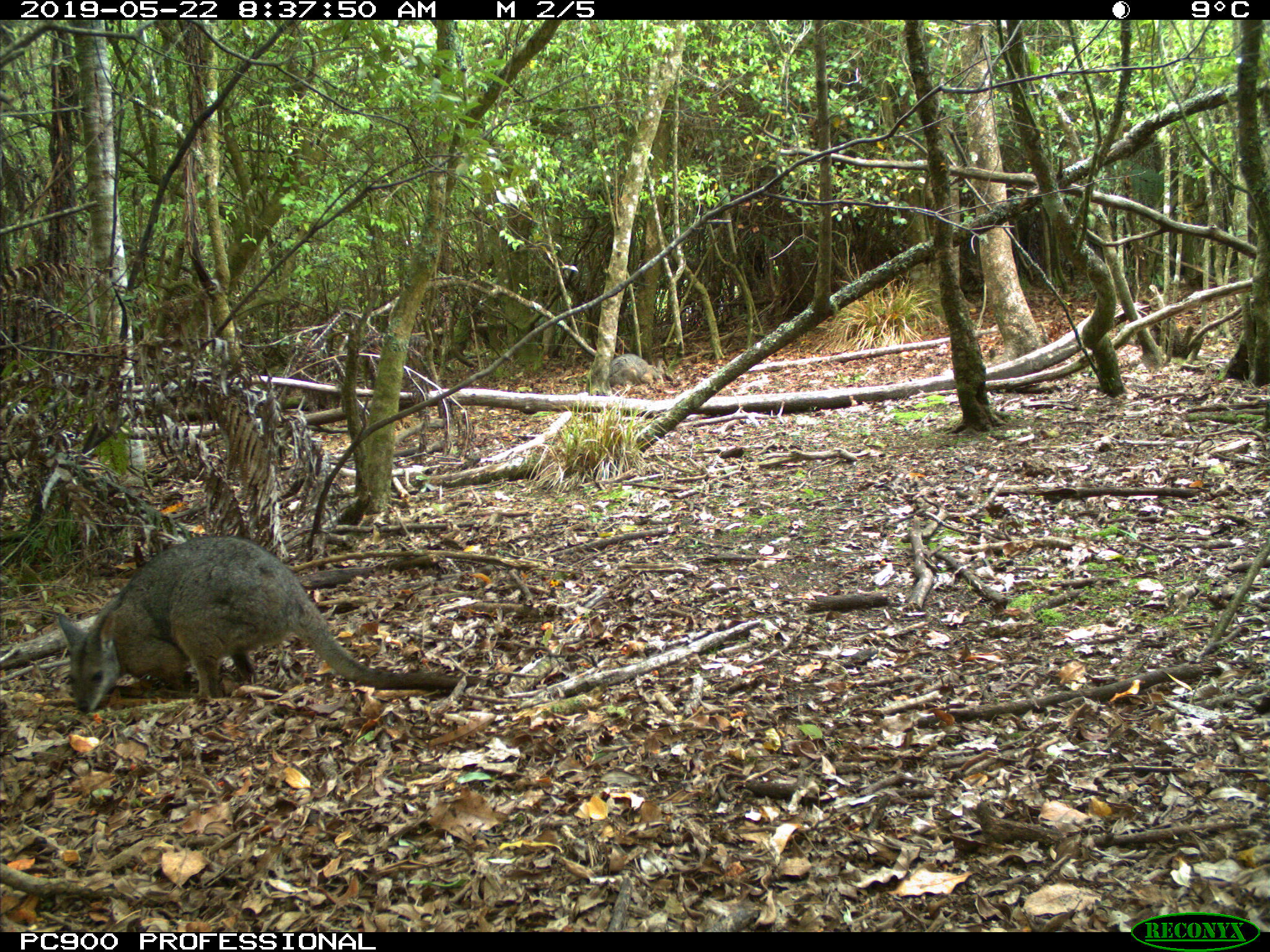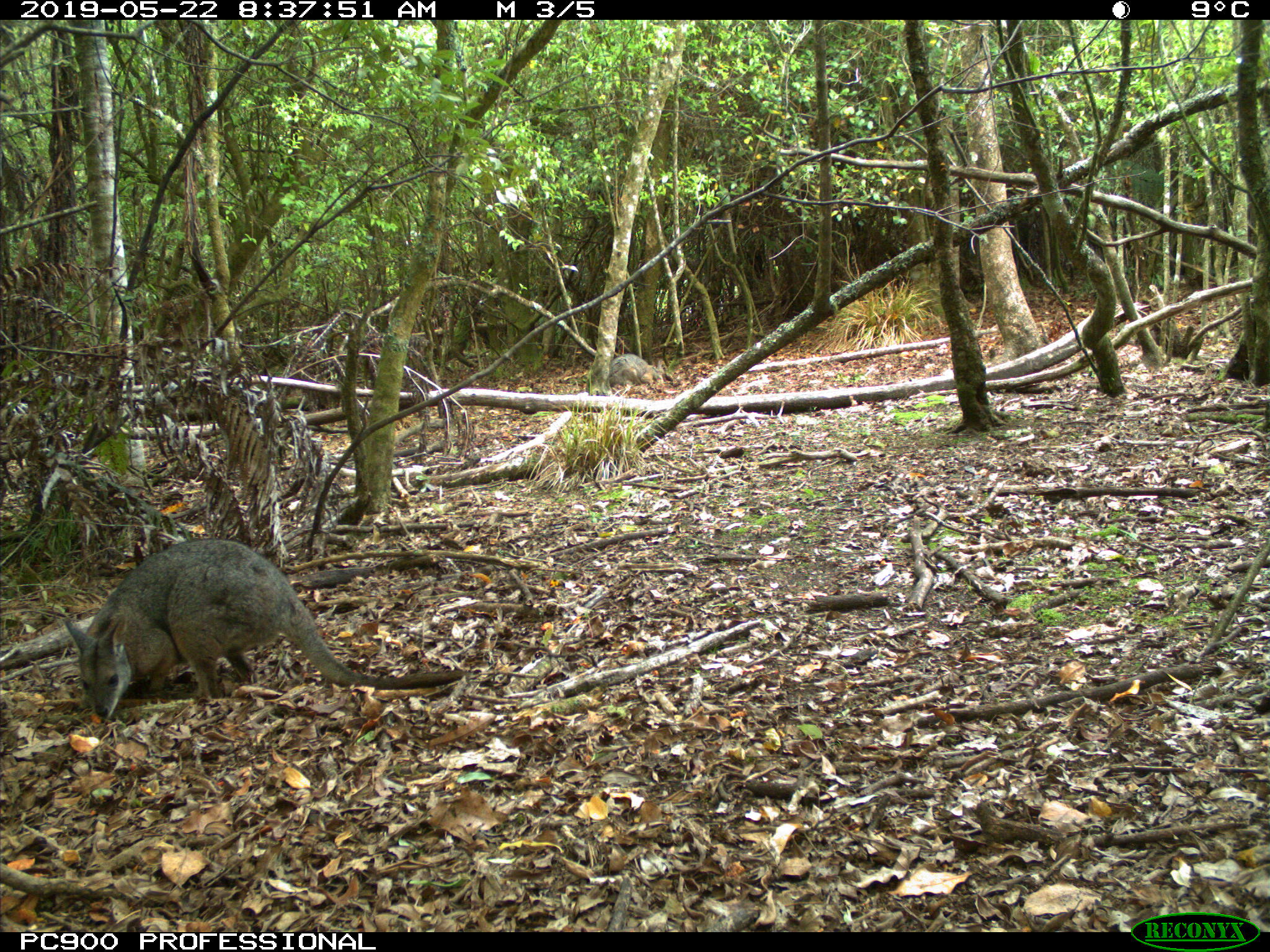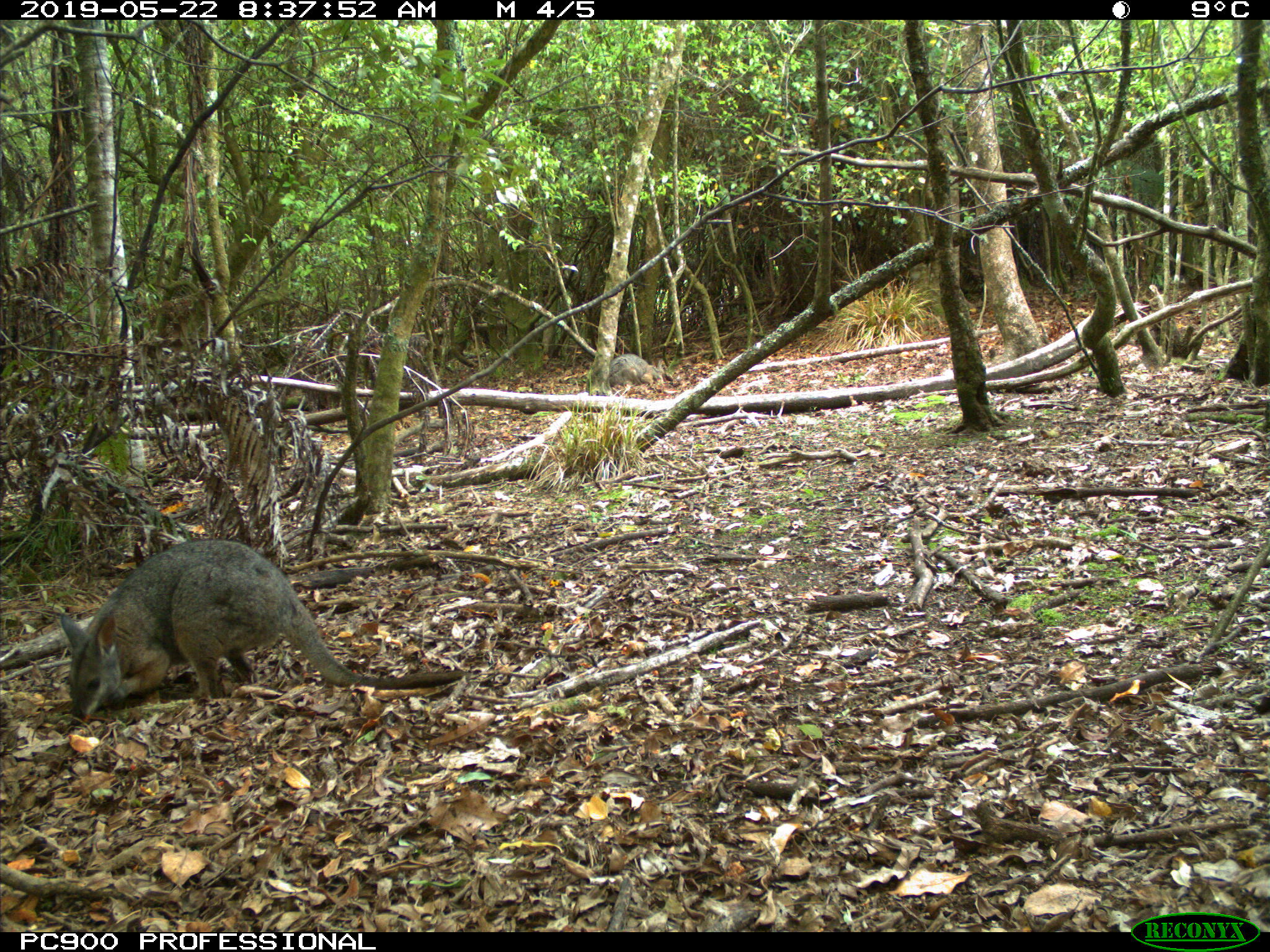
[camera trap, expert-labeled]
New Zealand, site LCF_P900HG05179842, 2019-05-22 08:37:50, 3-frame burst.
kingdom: Animalia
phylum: Chordata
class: Mammalia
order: Diprotodontia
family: Macropodidae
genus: Notamacropus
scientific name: Notamacropus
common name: wallaby